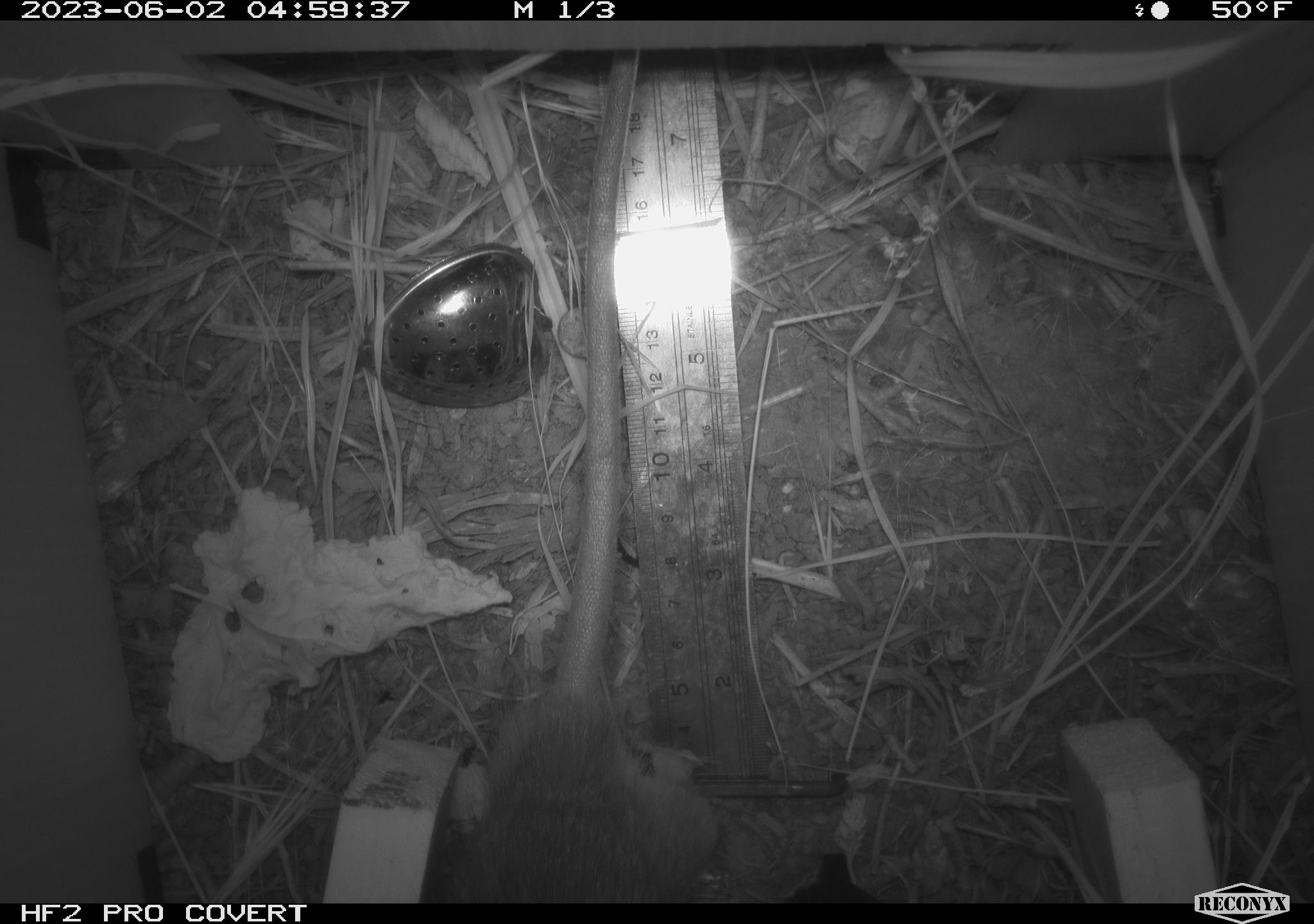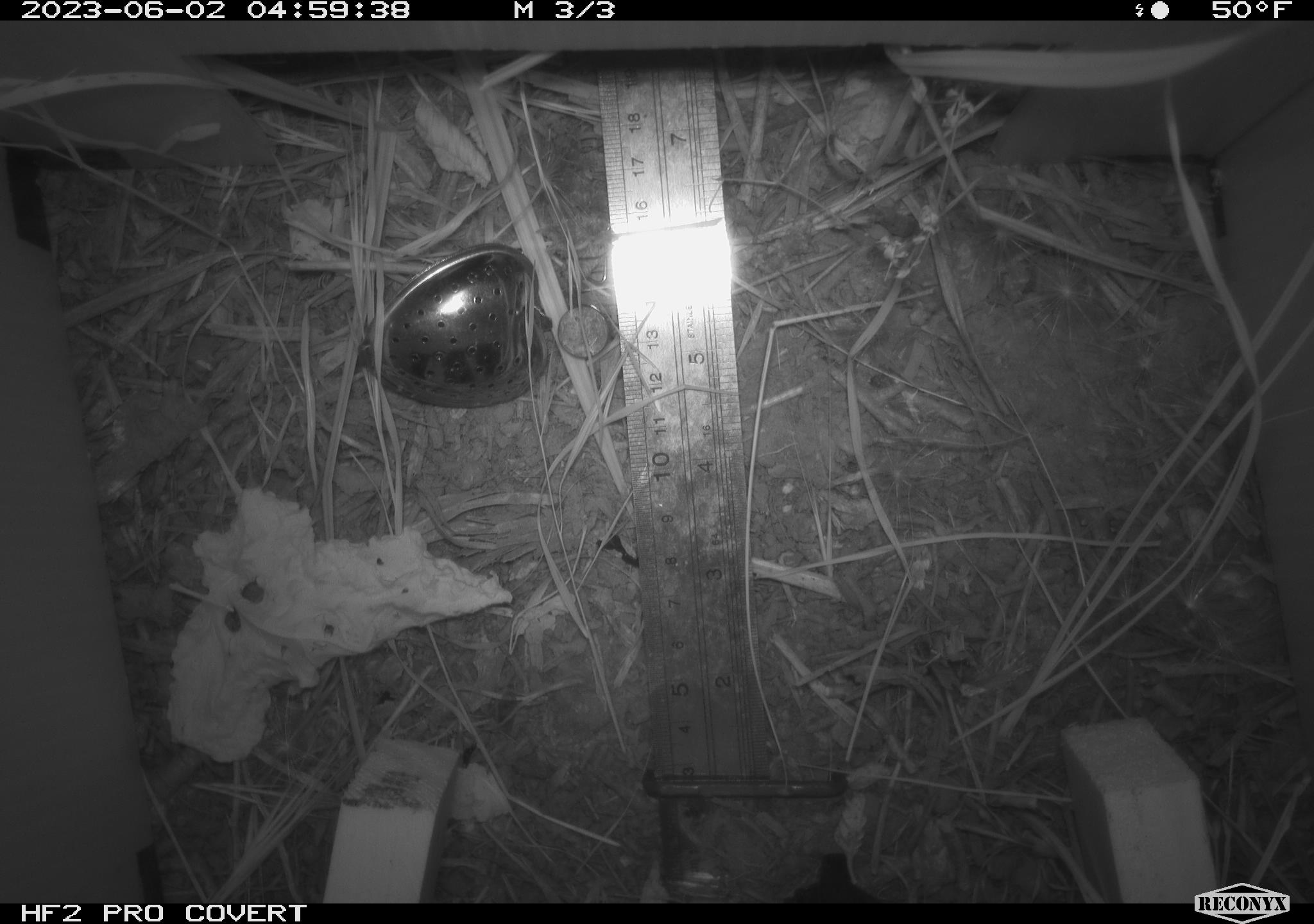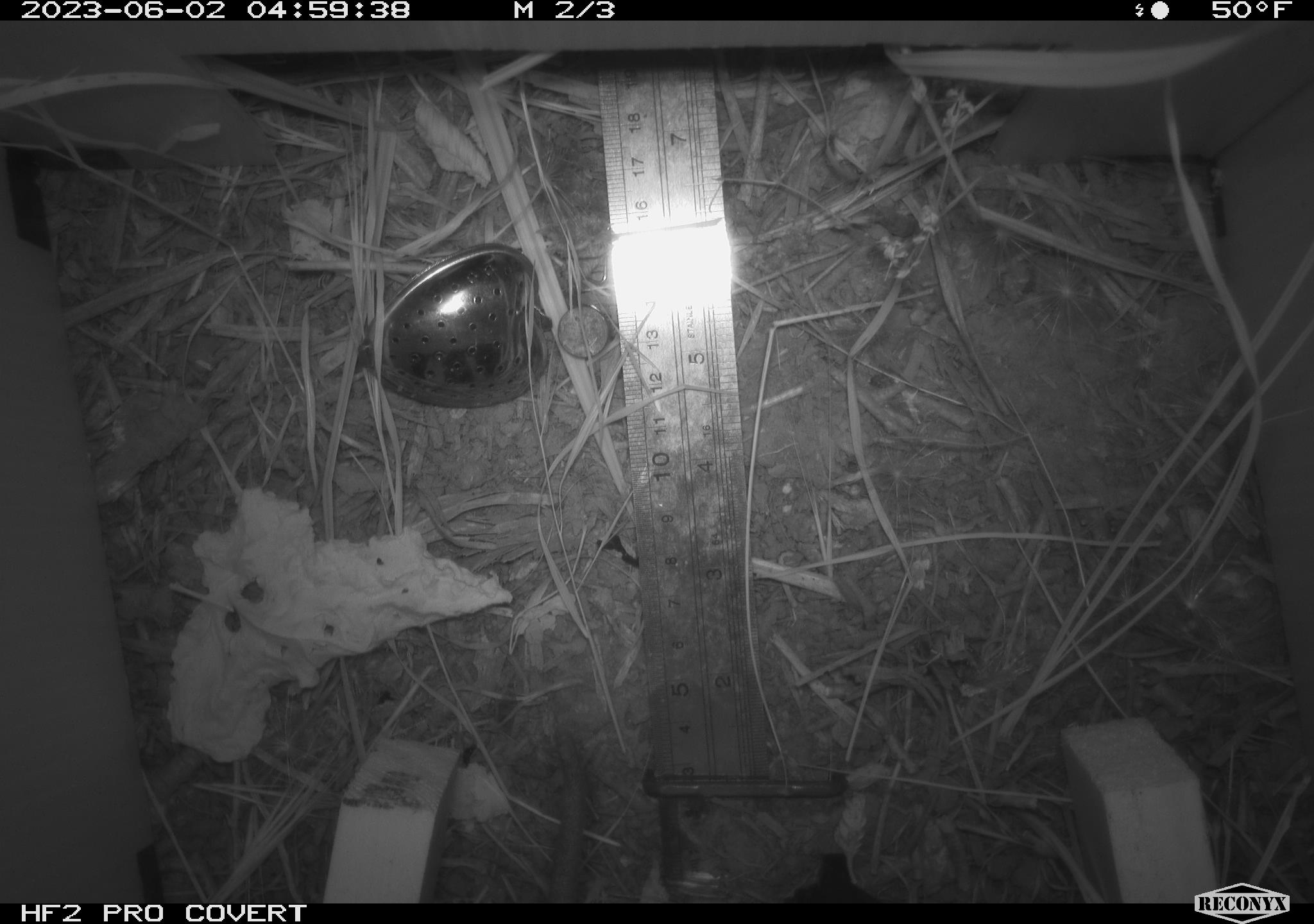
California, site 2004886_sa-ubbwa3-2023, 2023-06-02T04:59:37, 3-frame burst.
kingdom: Animalia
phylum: Chordata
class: Mammalia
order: Rodentia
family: Muridae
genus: Rattus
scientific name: Rattus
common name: rat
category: rattus species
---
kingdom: Animalia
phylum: Chordata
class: Mammalia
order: Rodentia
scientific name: Rodentia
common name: mouse species